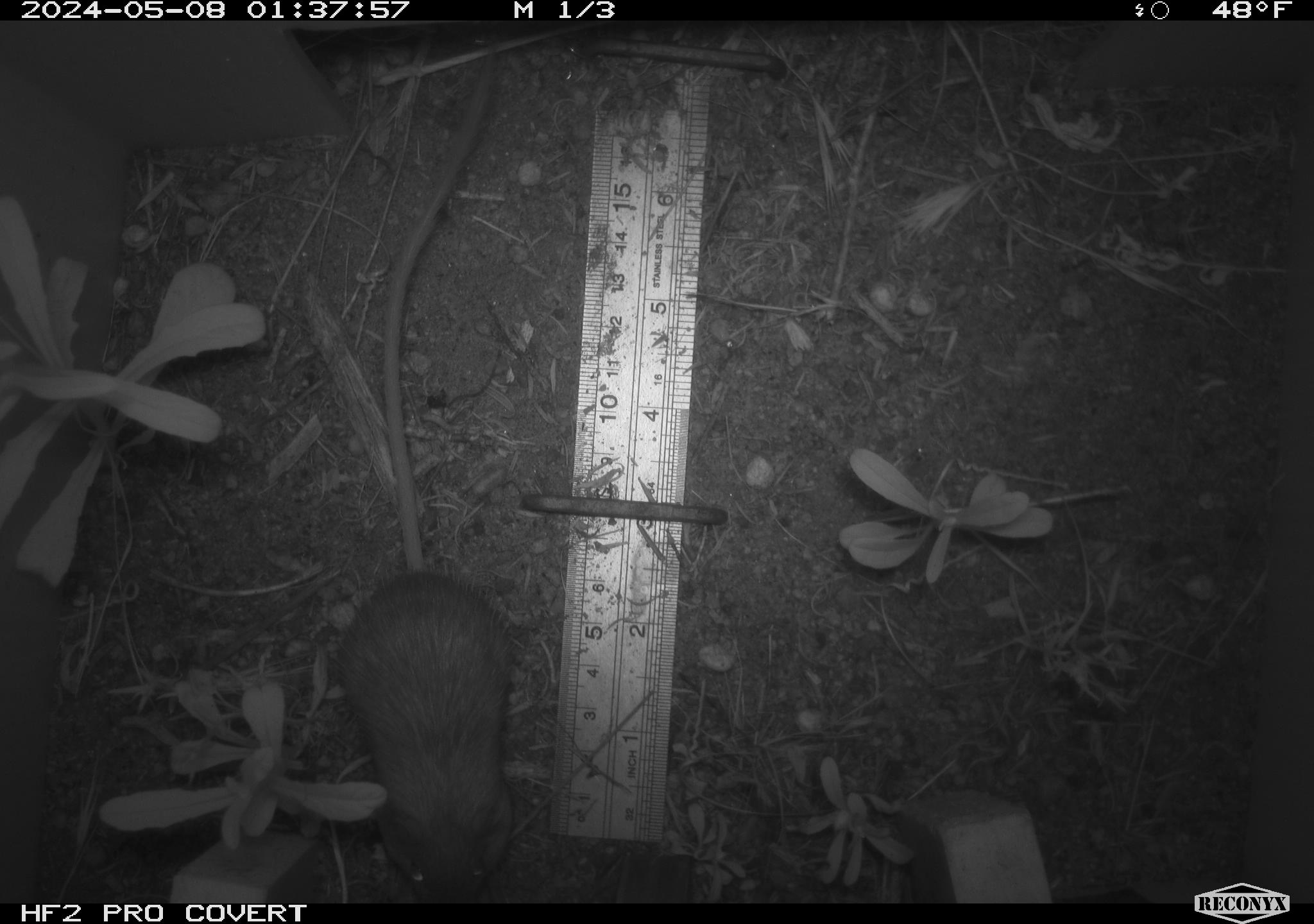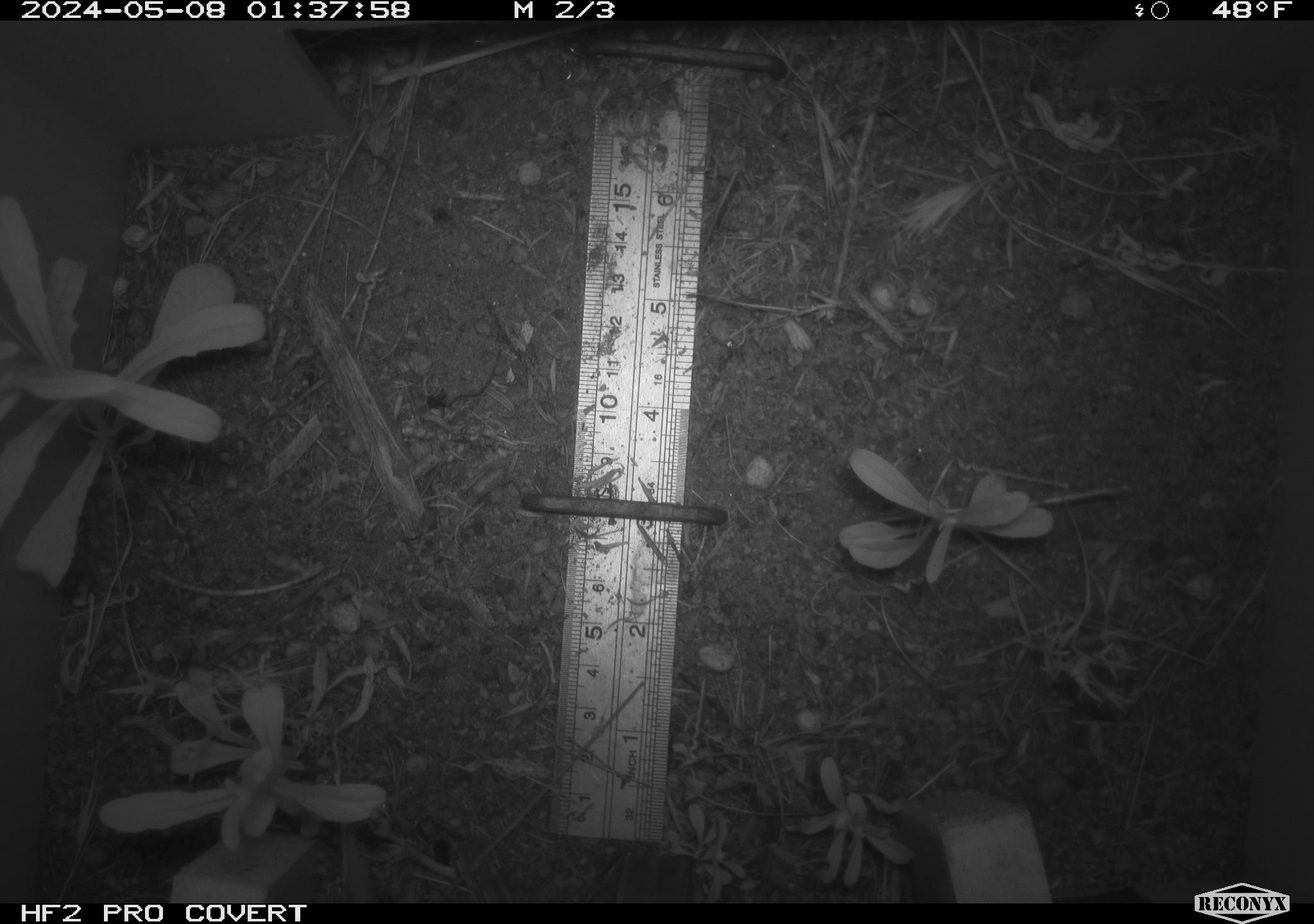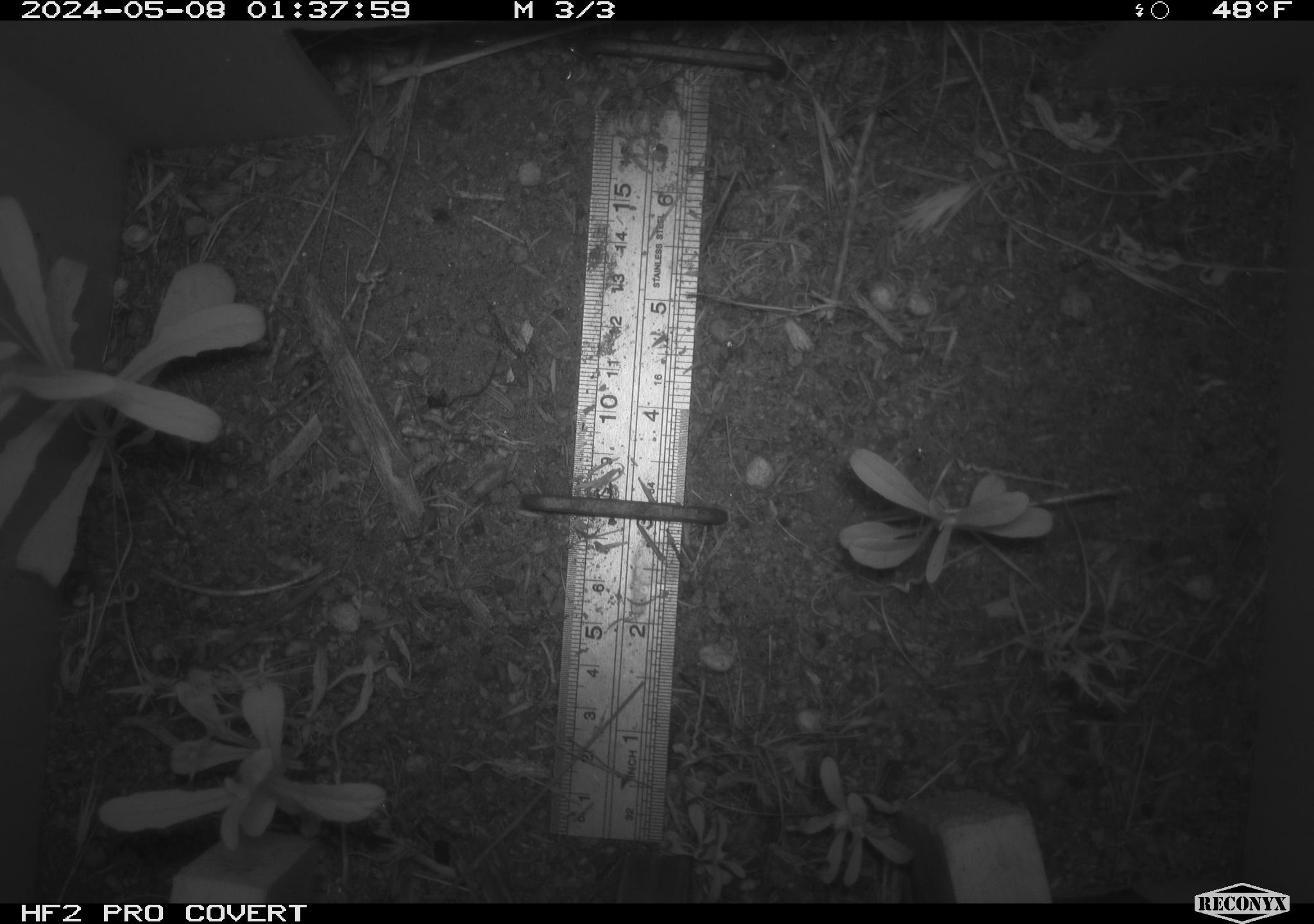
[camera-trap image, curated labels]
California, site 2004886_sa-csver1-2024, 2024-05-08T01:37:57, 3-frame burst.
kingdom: Animalia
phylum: Chordata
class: Mammalia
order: Rodentia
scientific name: Rodentia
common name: rodent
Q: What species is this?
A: Rodent (Rodentia).